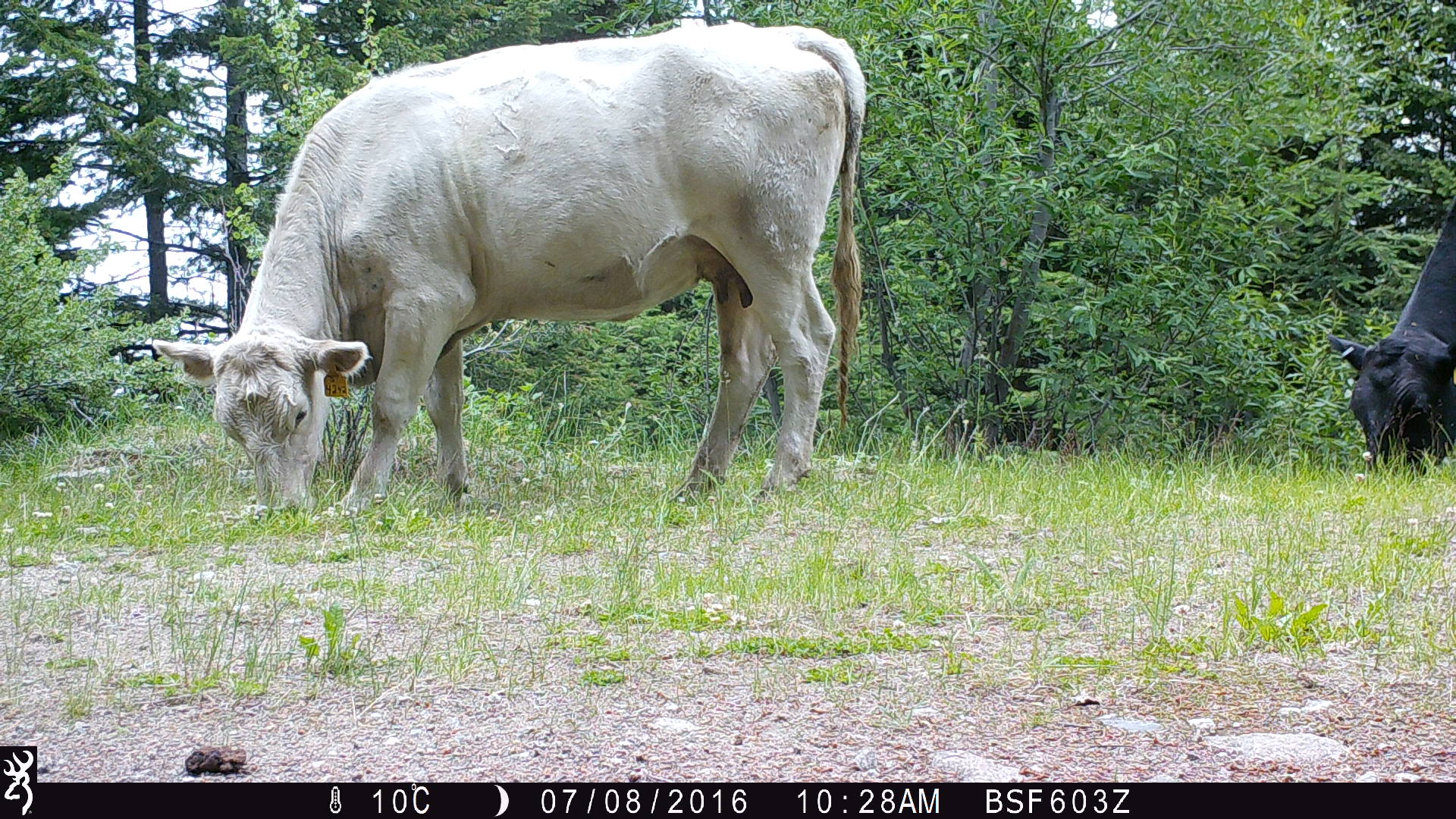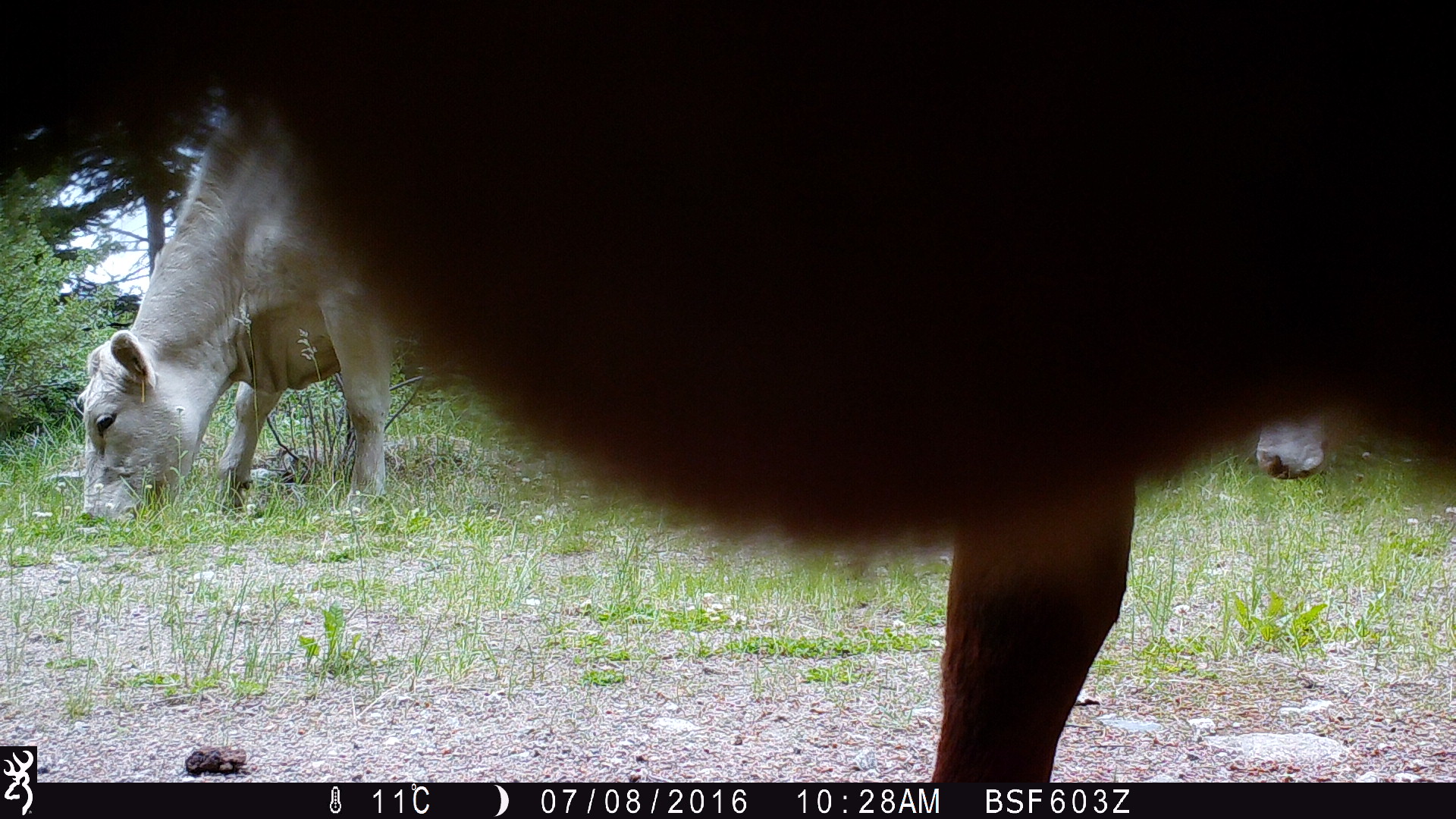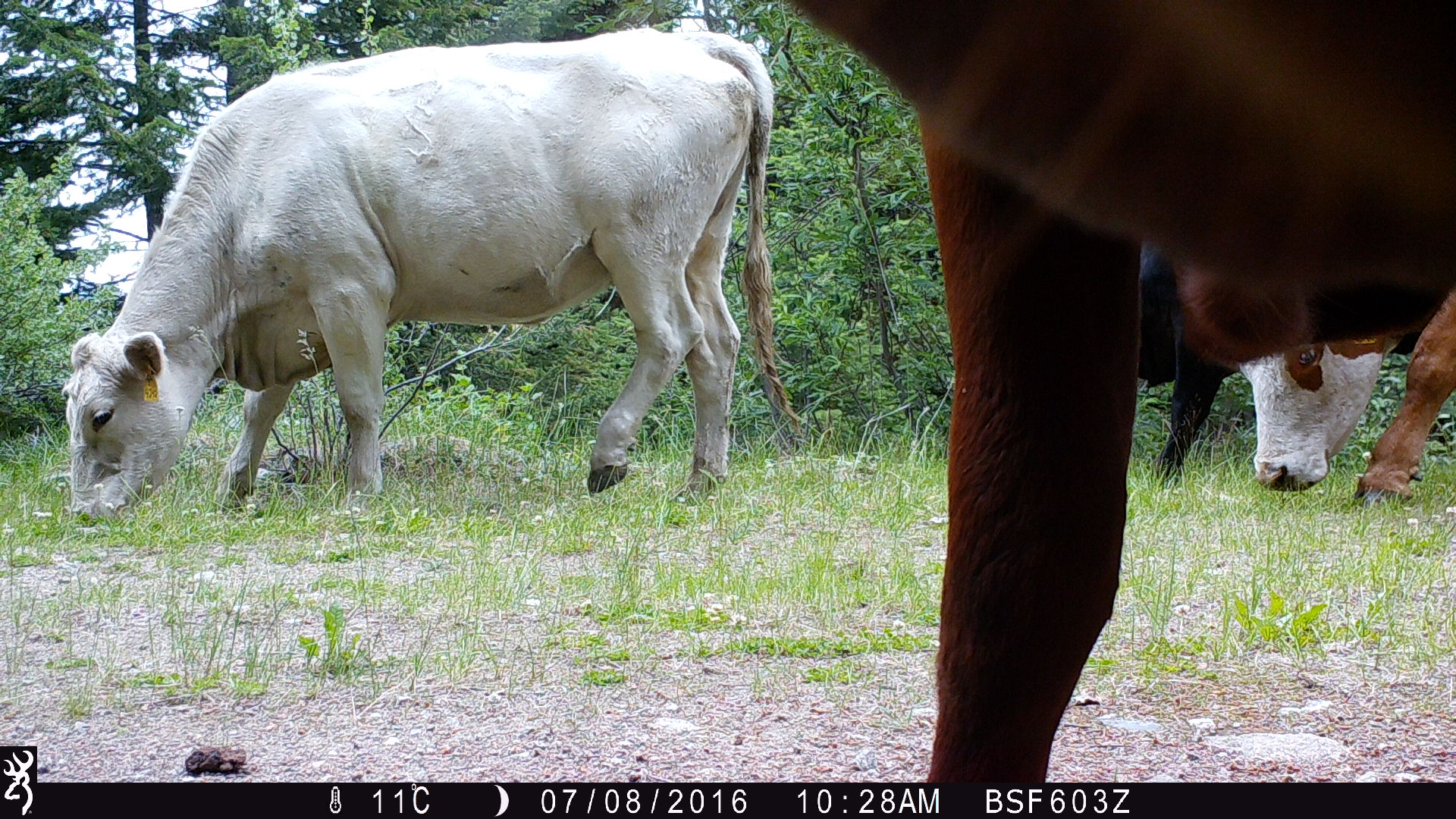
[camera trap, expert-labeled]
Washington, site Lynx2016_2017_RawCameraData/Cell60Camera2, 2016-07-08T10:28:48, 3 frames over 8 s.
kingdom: Animalia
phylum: Chordata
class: Mammalia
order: Artiodactyla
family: Bovidae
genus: Bos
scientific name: Bos taurus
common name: domestic cattle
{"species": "domestic cattle (Bos taurus)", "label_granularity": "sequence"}